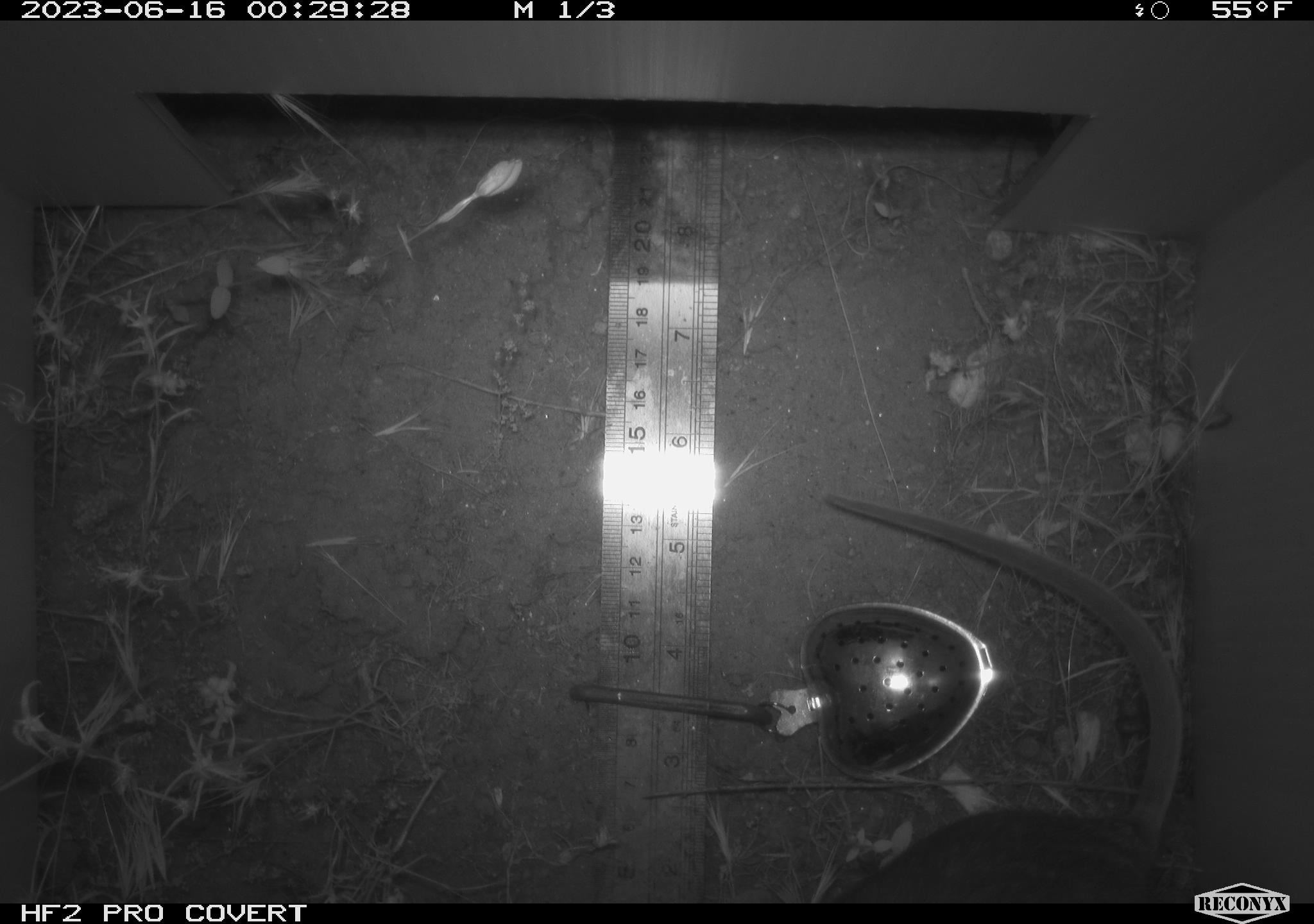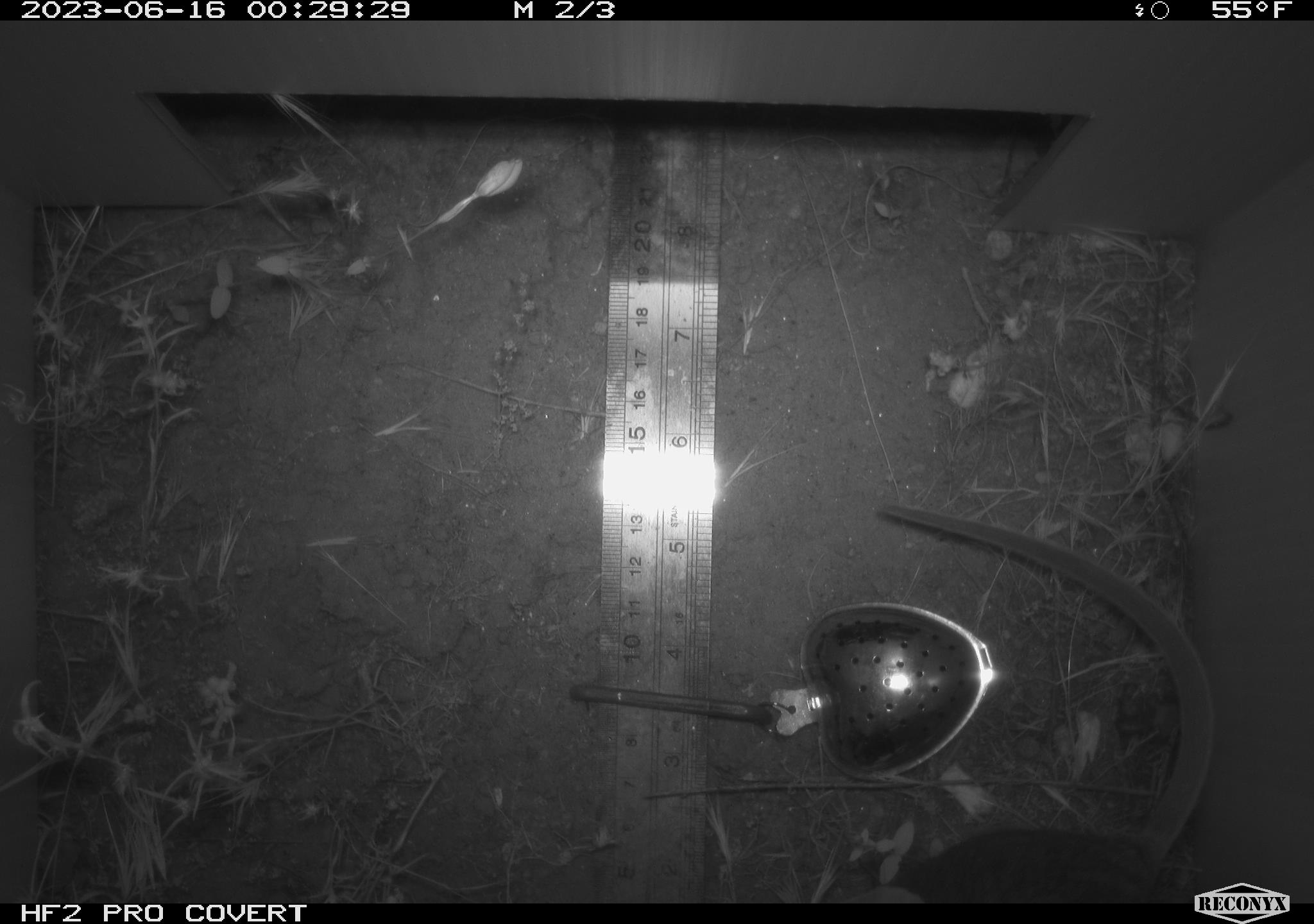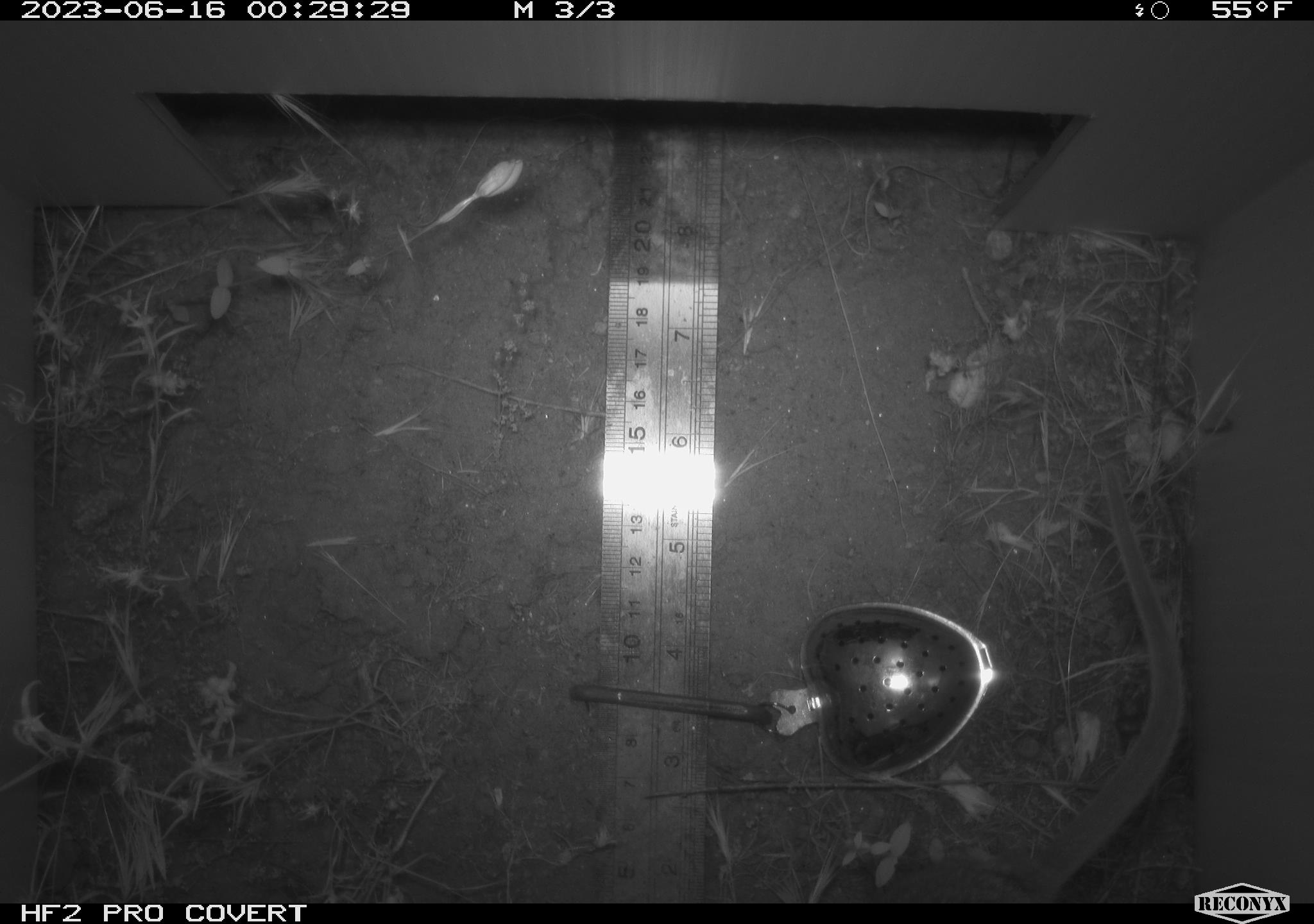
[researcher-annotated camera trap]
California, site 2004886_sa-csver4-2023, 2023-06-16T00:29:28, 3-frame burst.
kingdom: Animalia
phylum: Chordata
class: Mammalia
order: Rodentia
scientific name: Rodentia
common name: mouse species